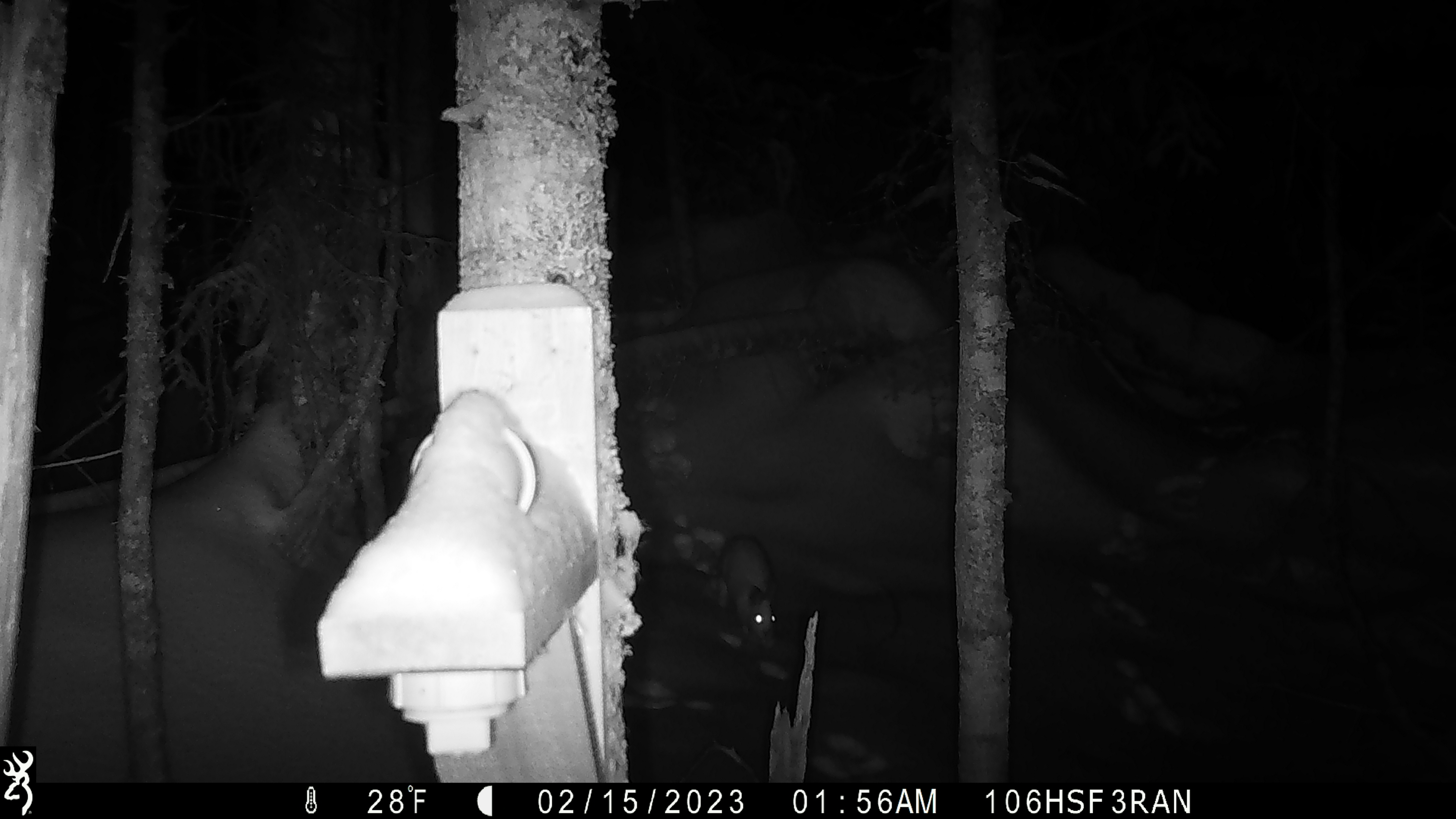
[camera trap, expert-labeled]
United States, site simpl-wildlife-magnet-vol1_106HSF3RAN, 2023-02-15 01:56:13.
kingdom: Animalia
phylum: Chordata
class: Mammalia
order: Lagomorpha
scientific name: Lagomorpha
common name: rabbit or hare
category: rabbit or hare sp.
Rabbit or hare sp. (rabbit or hare) (Lagomorpha).